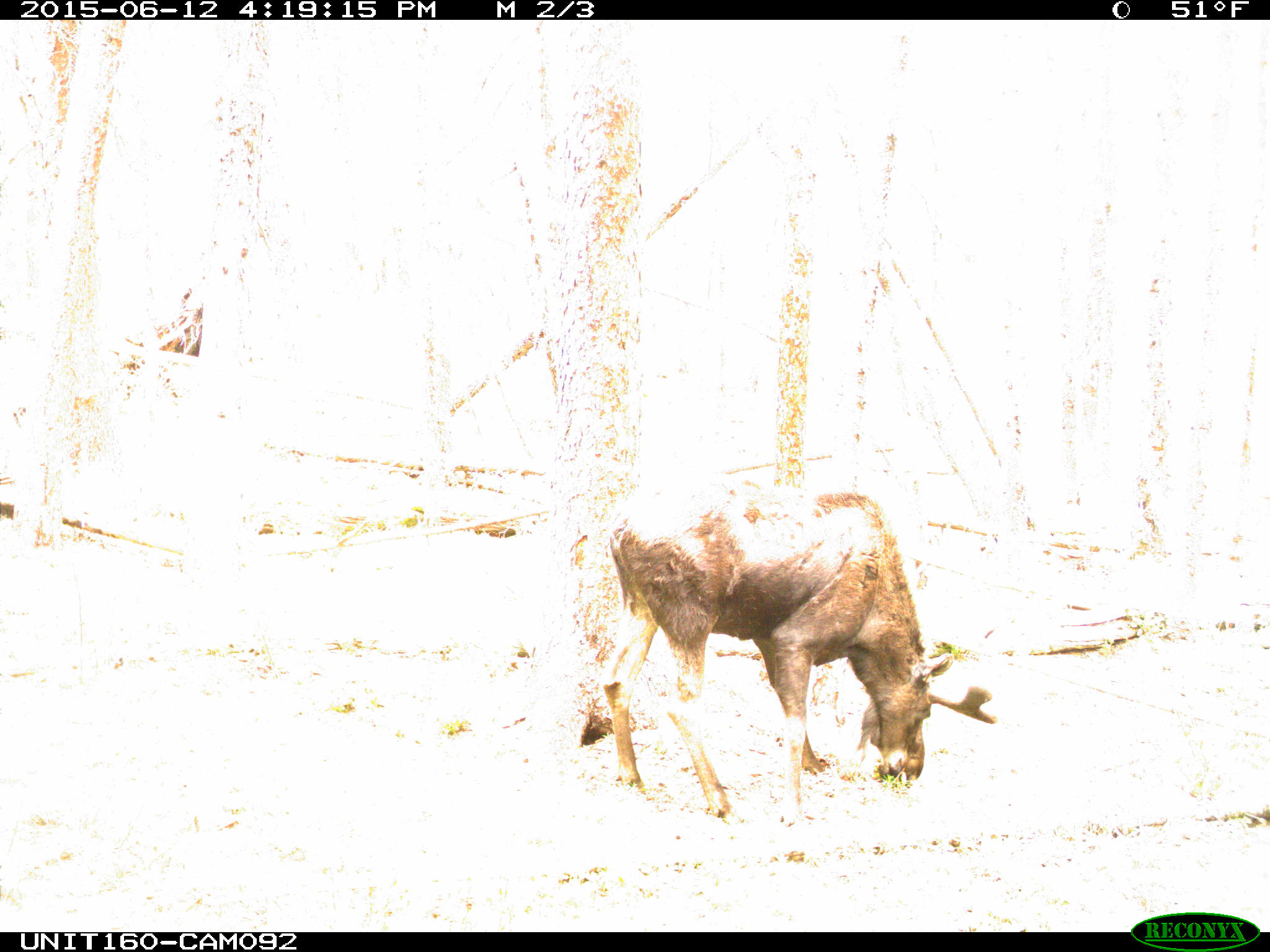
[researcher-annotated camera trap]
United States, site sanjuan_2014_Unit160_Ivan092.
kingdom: Animalia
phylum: Chordata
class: Mammalia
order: Artiodactyla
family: Cervidae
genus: Alces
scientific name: Alces alces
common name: moose